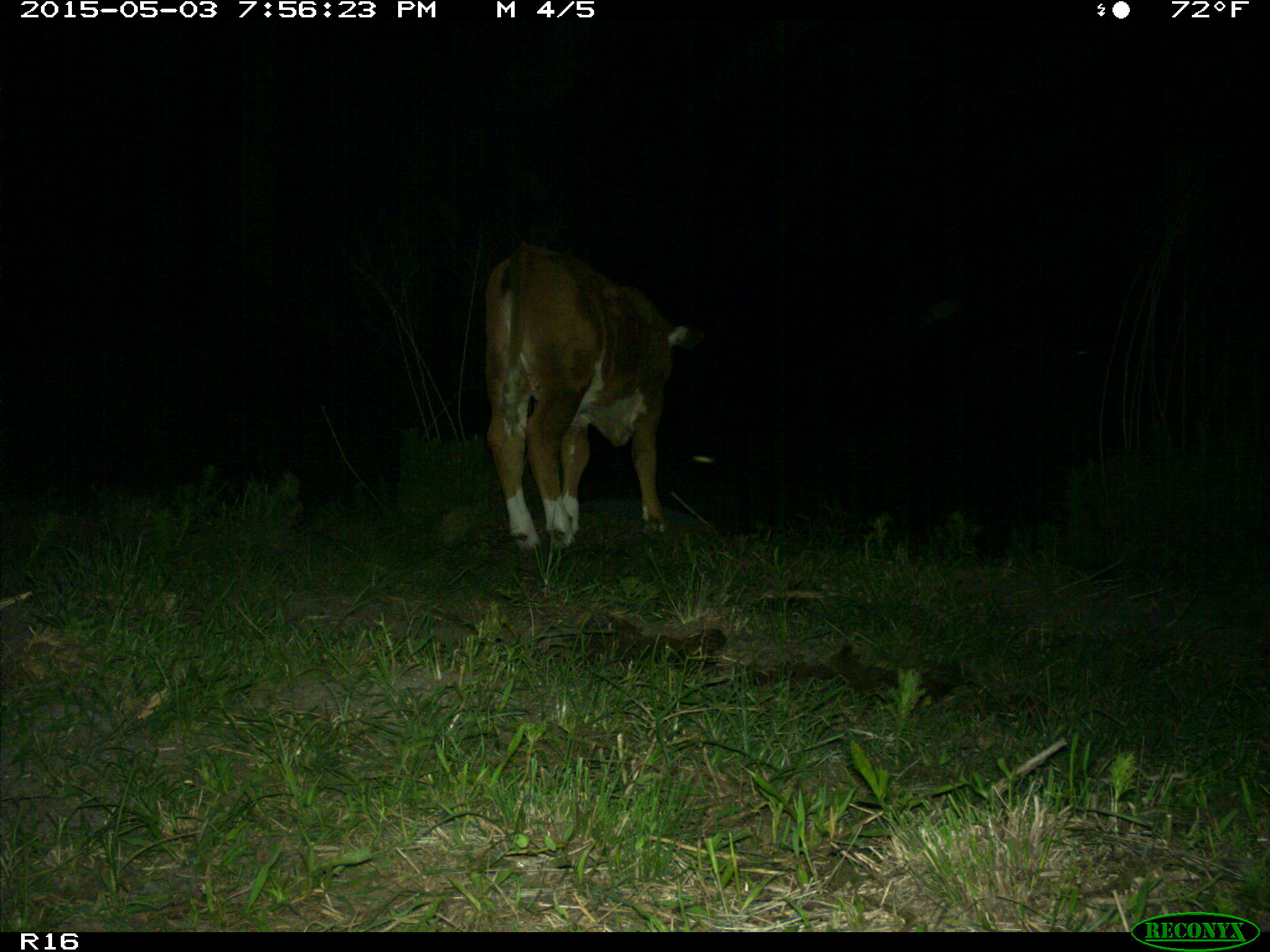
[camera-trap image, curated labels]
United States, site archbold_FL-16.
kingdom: Animalia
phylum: Chordata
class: Mammalia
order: Artiodactyla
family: Bovidae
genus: Bos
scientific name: Bos taurus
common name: domestic cow